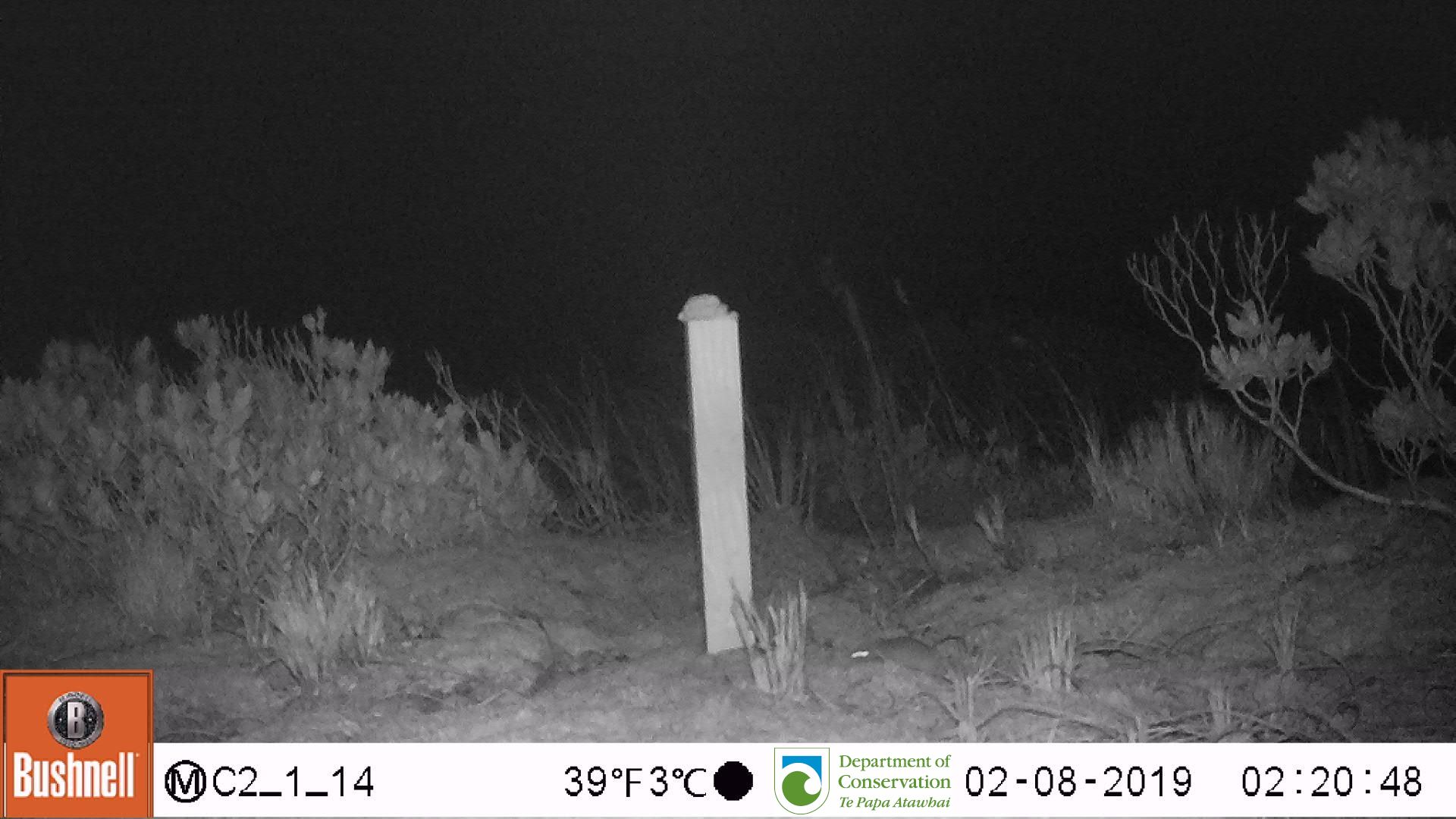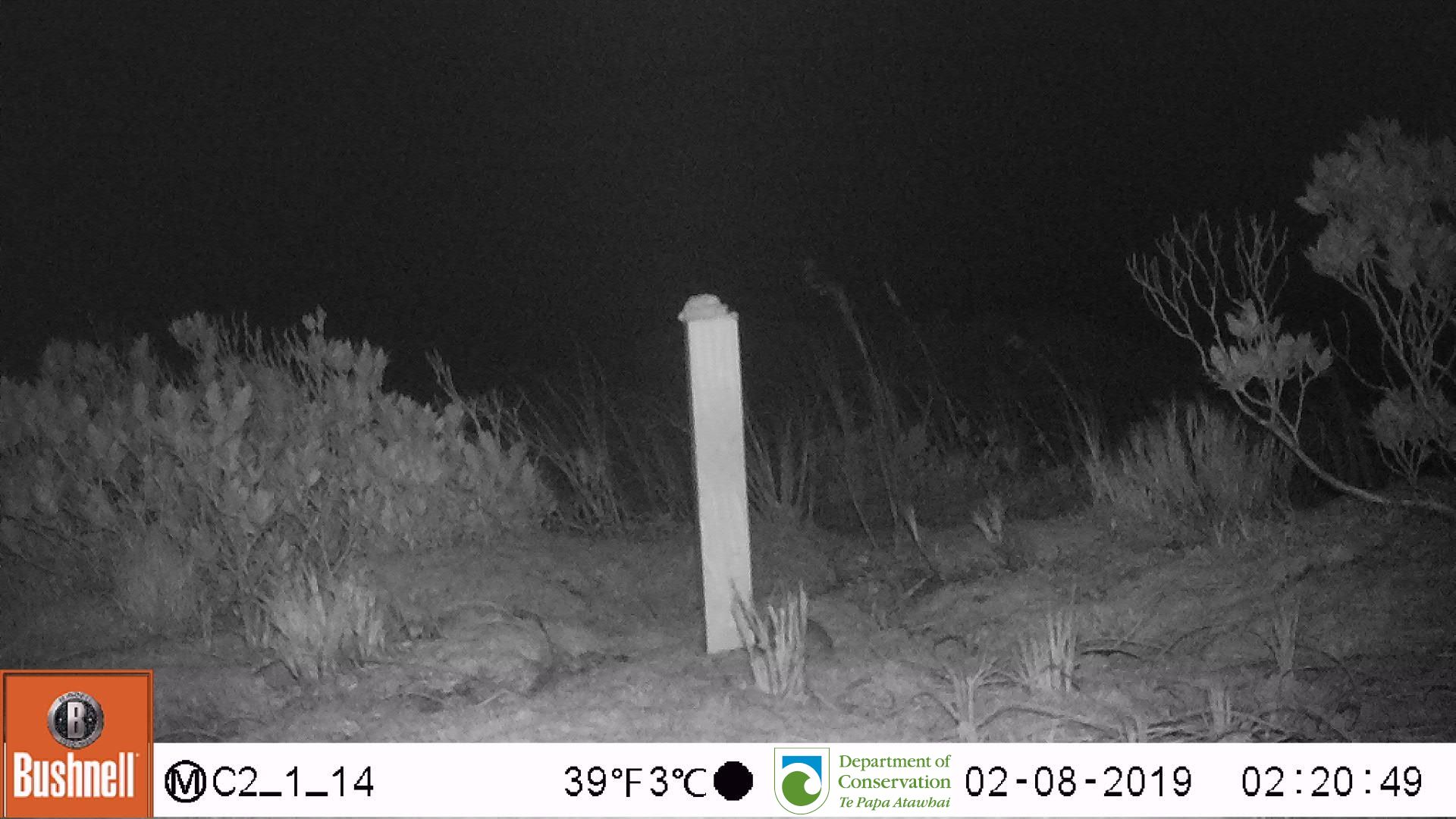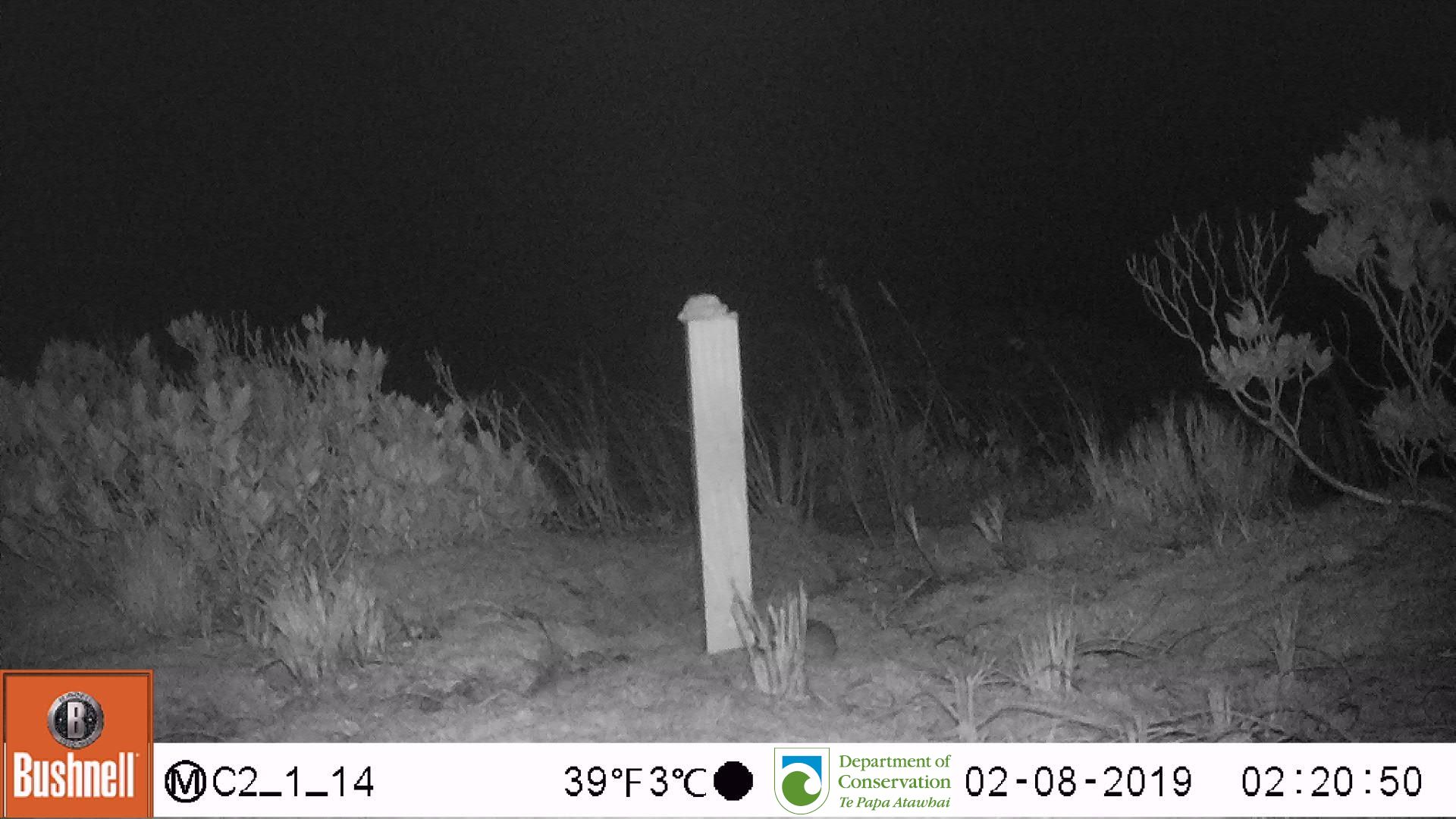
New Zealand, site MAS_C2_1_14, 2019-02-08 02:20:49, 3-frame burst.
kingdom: Animalia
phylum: Chordata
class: Mammalia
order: Rodentia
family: Muridae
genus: Mus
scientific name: Mus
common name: mouse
Mouse (Mus).